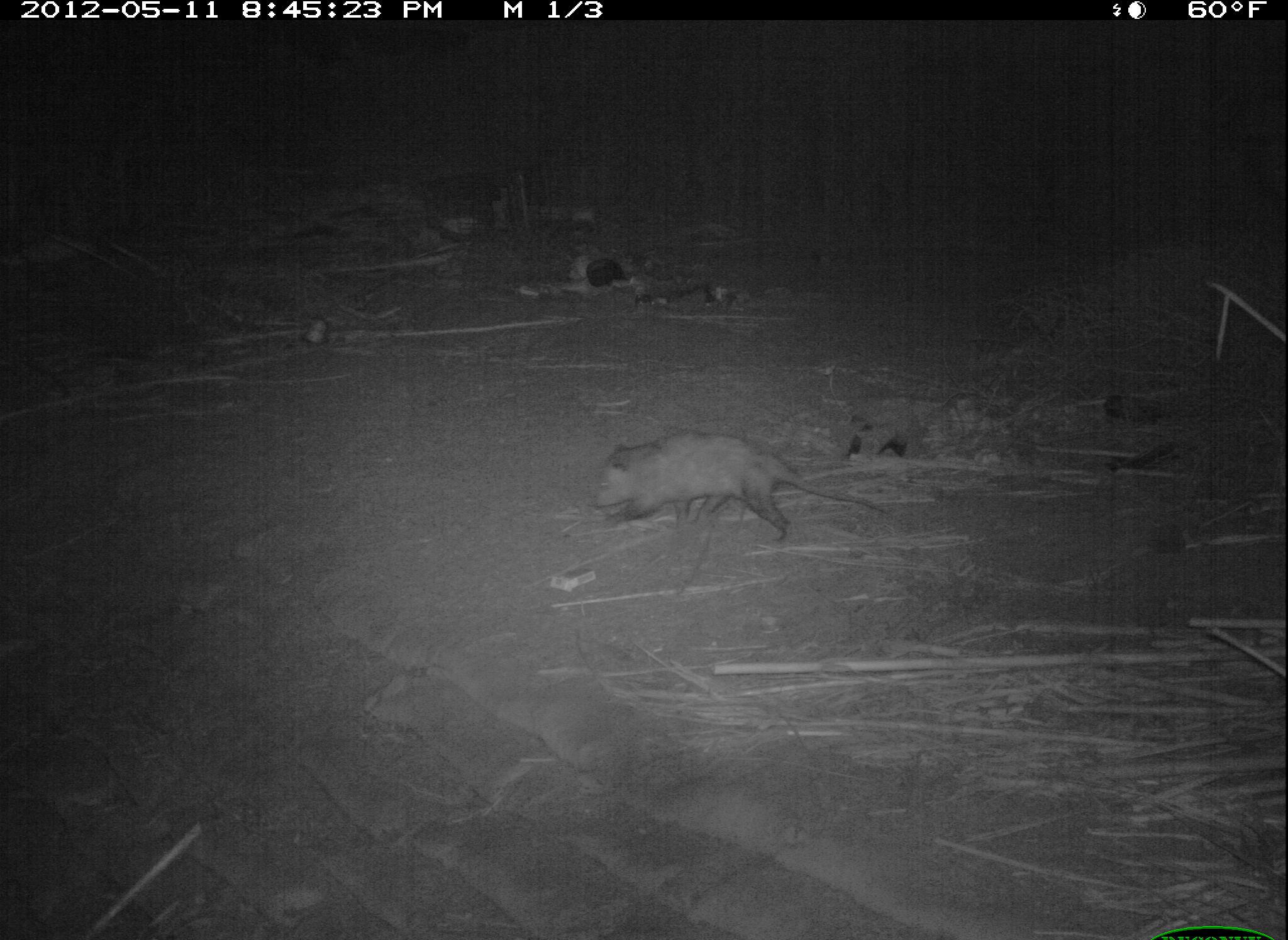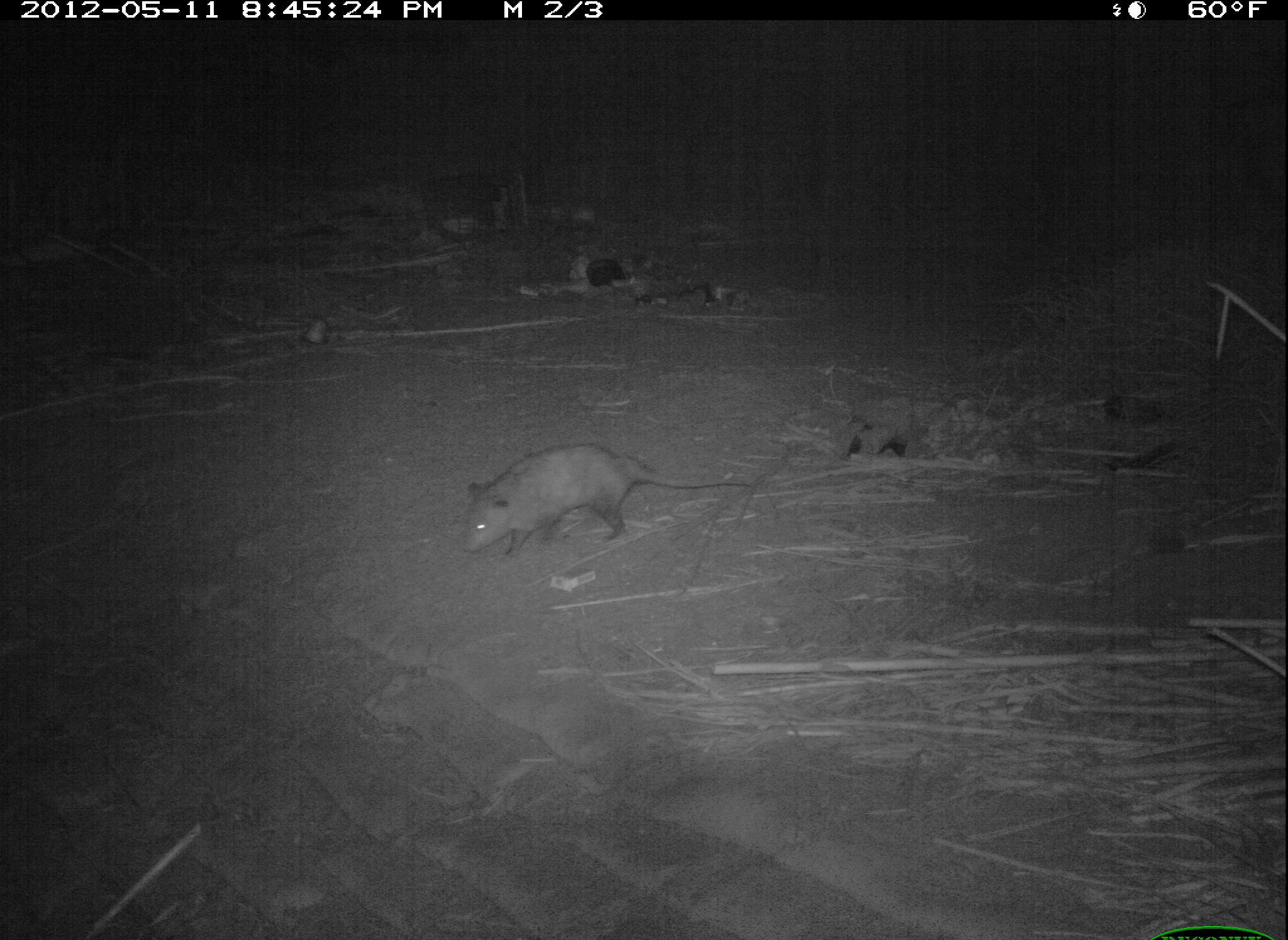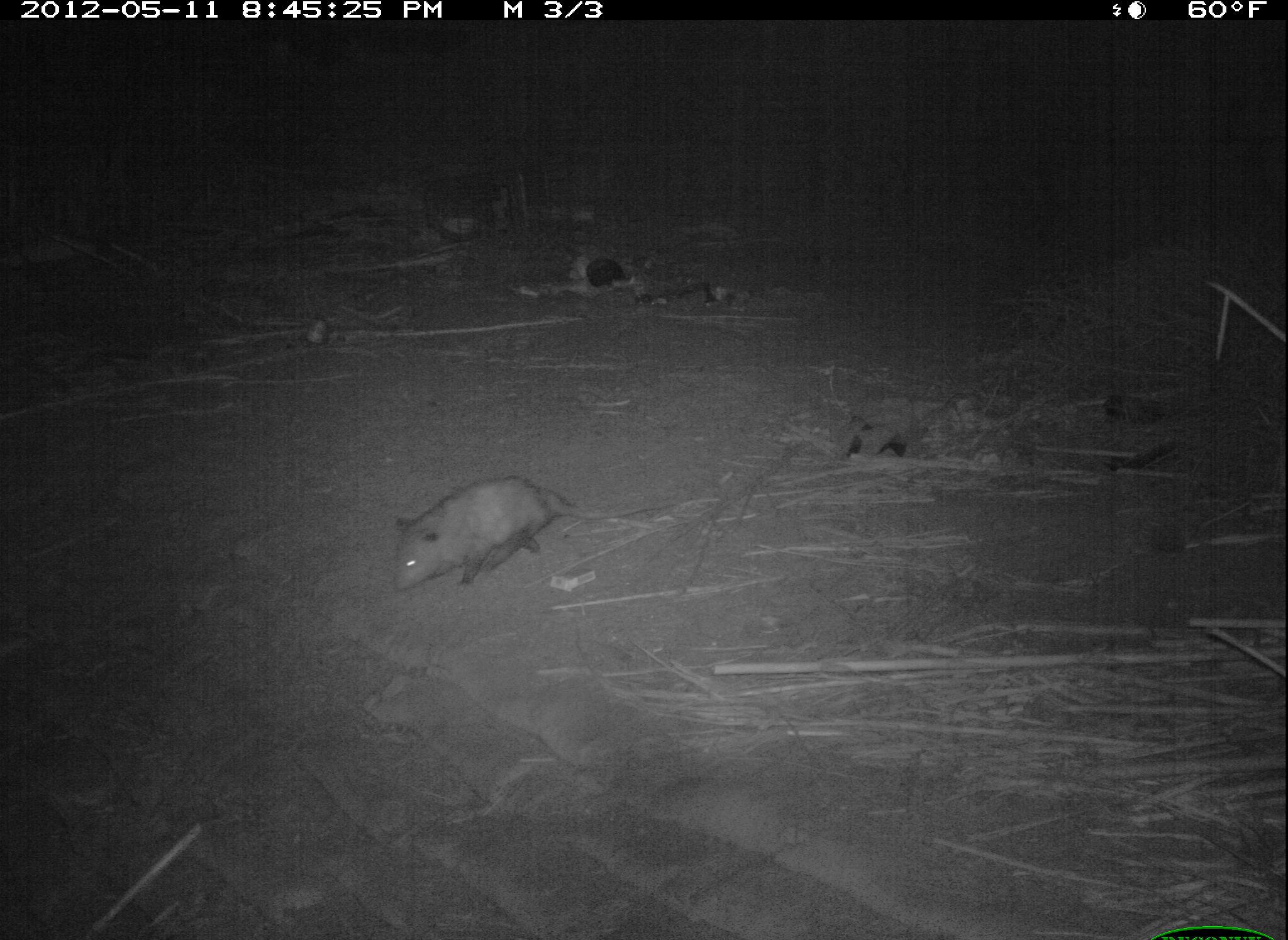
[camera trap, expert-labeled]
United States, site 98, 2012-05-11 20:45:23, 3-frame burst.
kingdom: Animalia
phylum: Chordata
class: Mammalia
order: Didelphimorphia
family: Didelphidae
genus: Didelphis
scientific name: Didelphis virginiana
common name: virginia opossum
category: opossum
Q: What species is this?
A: Opossum (virginia opossum) (Didelphis virginiana).